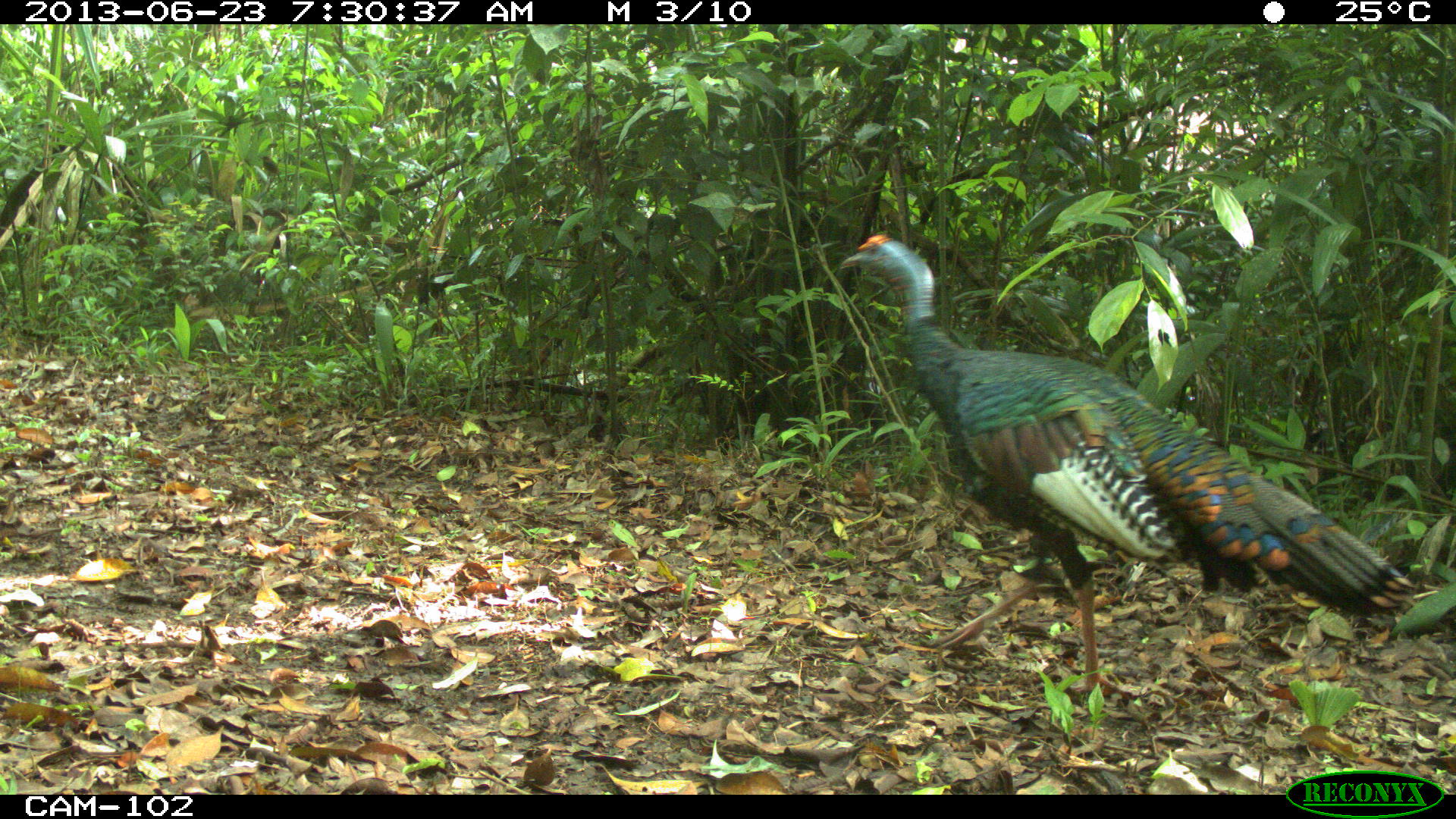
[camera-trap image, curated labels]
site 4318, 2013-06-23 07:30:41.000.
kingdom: Animalia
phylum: Chordata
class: Aves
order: Galliformes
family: Phasianidae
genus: Meleagris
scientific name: Meleagris ocellata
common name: ocellated turkey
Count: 1.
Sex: male.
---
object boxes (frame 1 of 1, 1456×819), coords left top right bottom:
meleagris ocellata: 834 231 1417 698